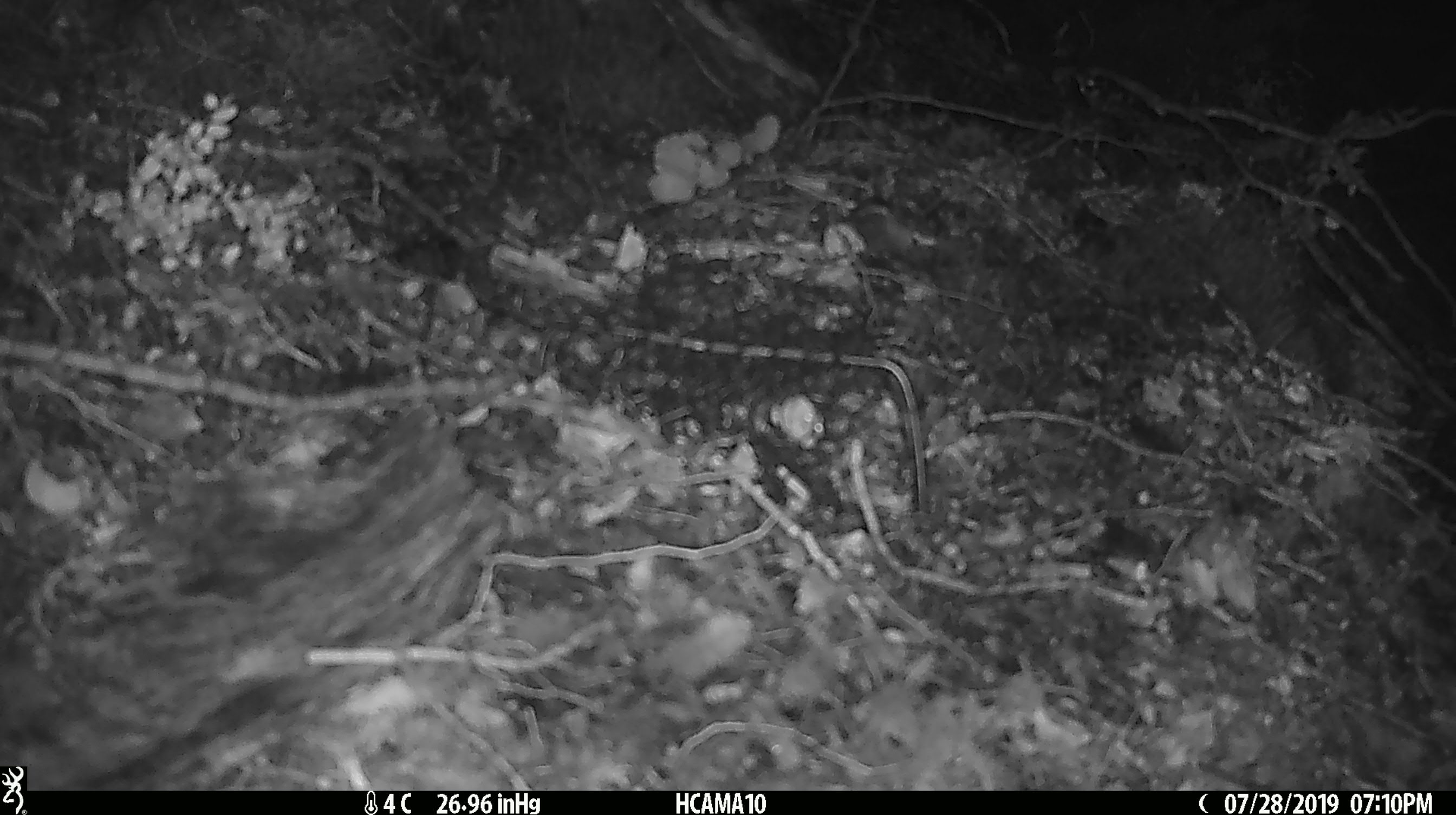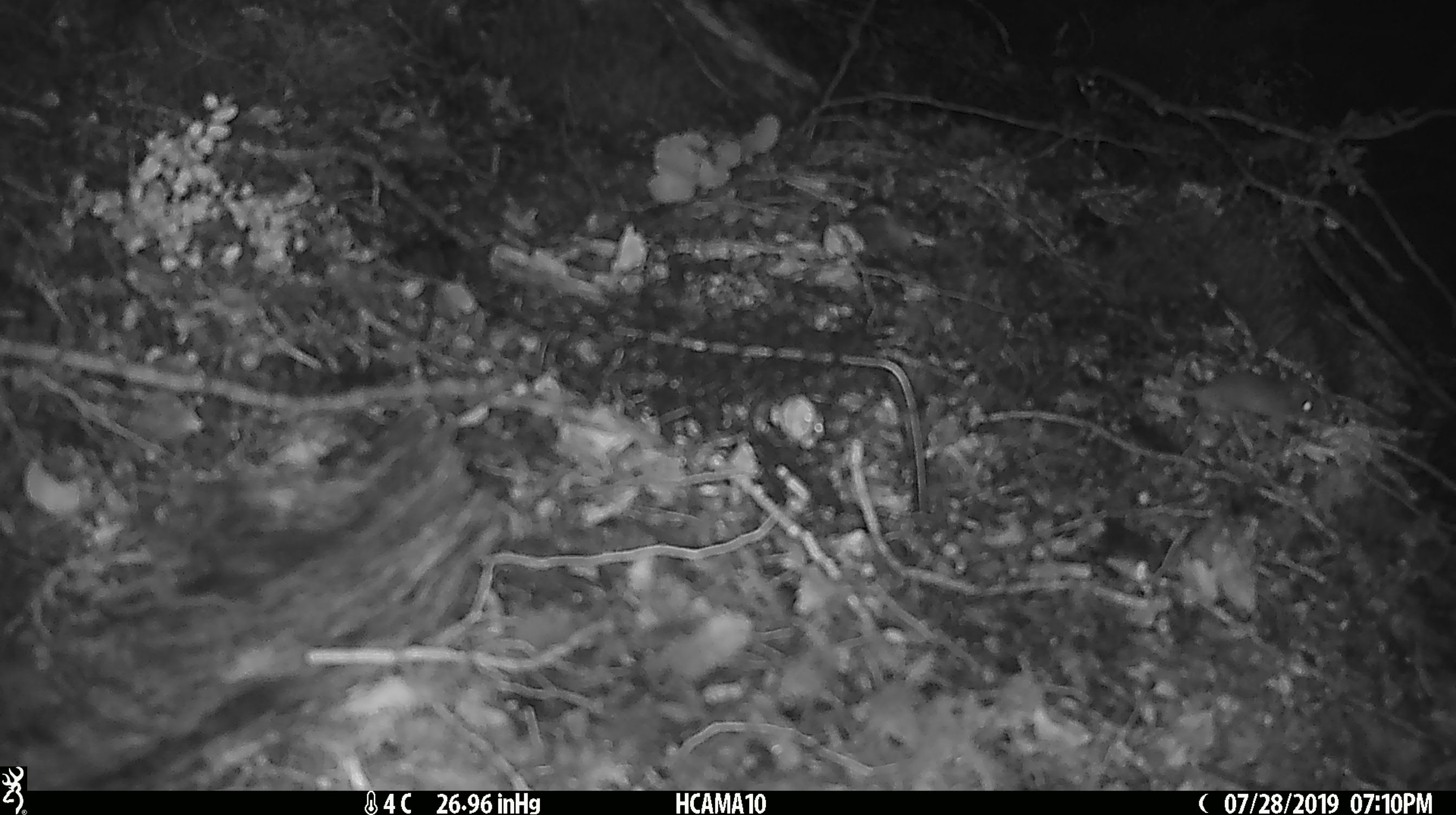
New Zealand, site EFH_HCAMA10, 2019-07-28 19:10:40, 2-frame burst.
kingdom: Animalia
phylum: Chordata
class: Mammalia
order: Rodentia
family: Muridae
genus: Mus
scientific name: Mus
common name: mouse